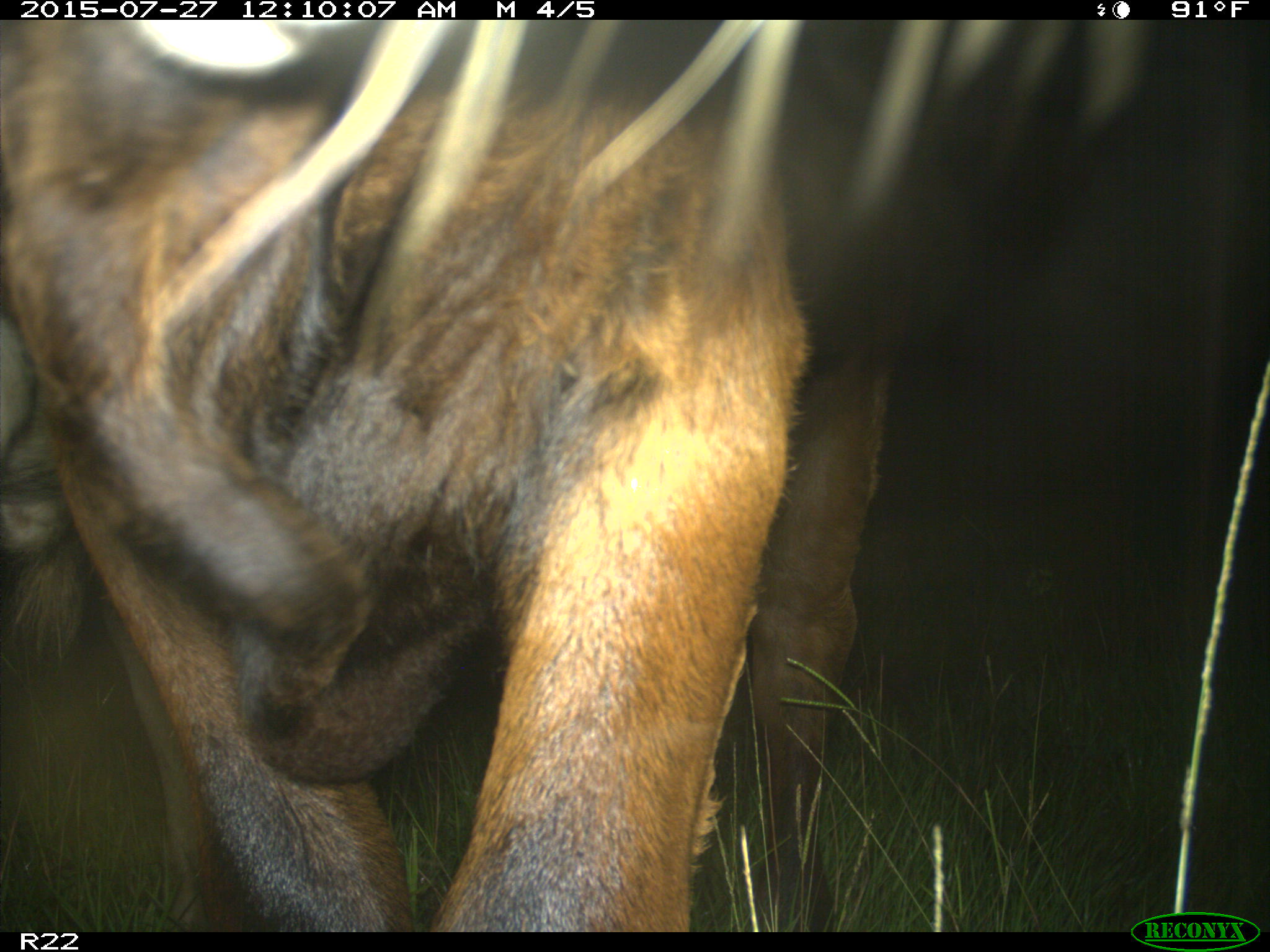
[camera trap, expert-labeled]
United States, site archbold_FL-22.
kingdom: Animalia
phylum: Chordata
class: Mammalia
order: Artiodactyla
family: Bovidae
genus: Bos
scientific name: Bos taurus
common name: domestic cow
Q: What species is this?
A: Bos taurus (domestic cow).